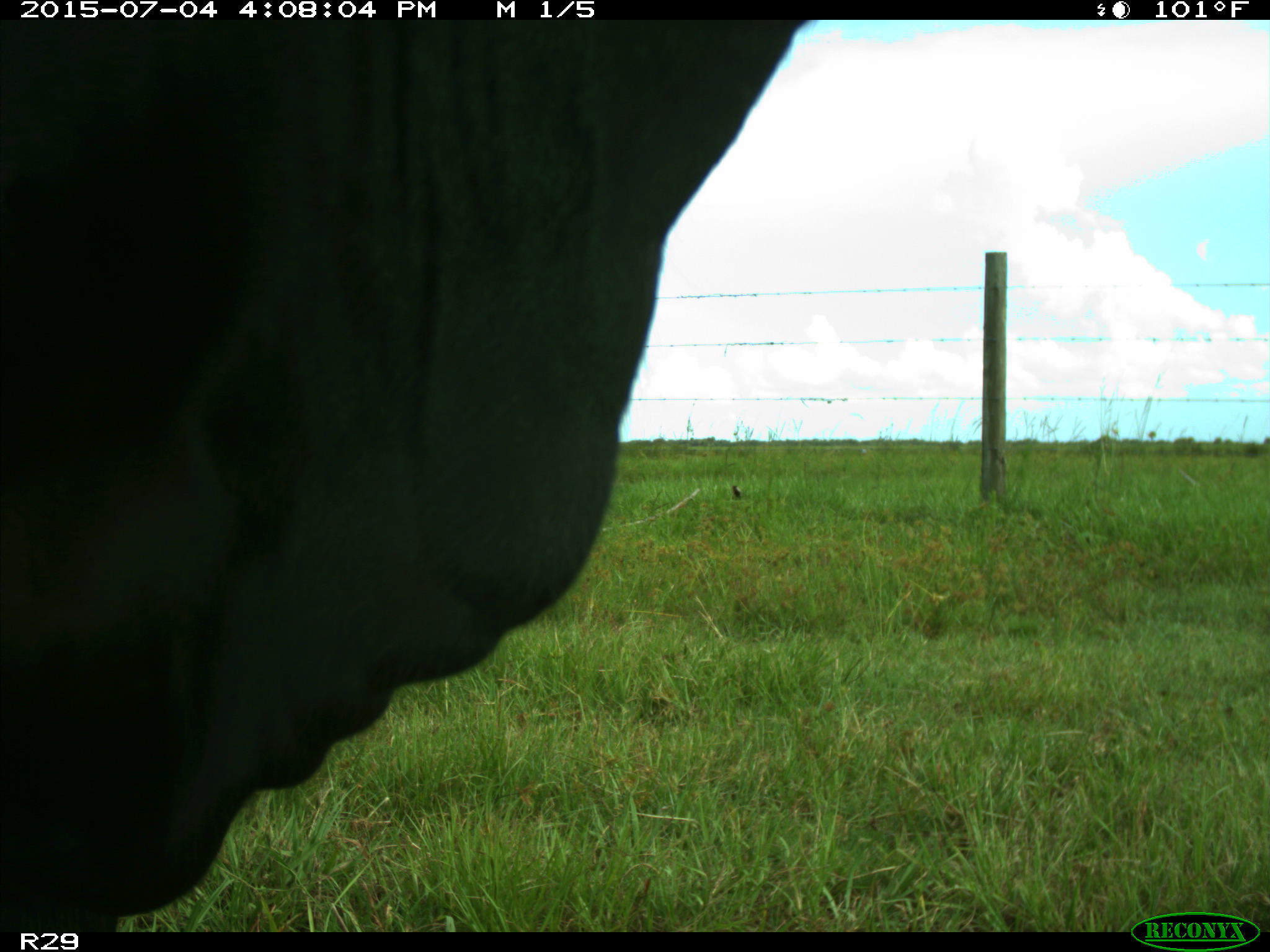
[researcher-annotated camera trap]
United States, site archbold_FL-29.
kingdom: Animalia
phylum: Chordata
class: Mammalia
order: Artiodactyla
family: Bovidae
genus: Bos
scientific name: Bos taurus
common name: domestic cow